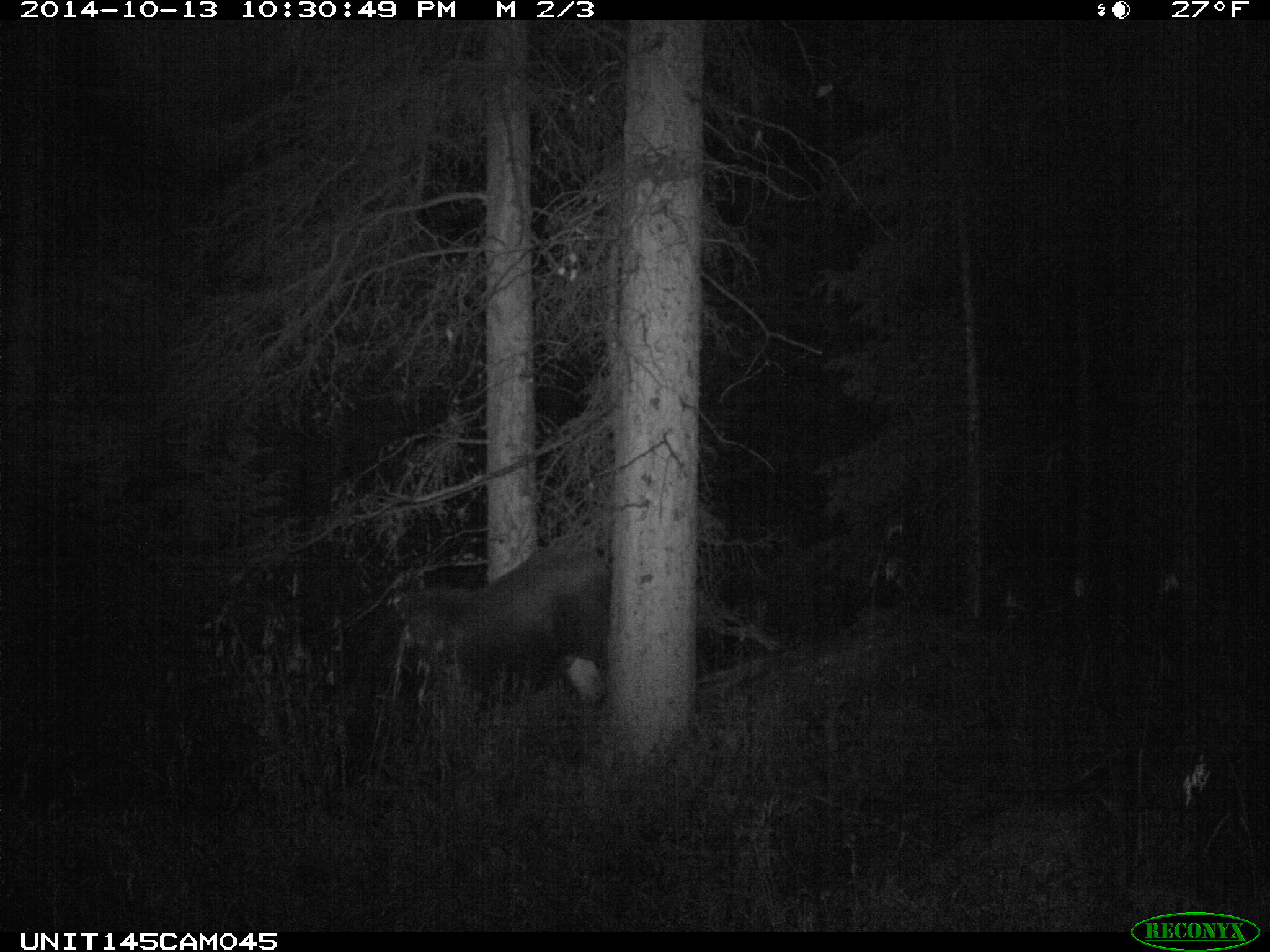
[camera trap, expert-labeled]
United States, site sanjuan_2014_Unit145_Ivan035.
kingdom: Animalia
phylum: Chordata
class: Mammalia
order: Artiodactyla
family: Cervidae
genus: Alces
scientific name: Alces alces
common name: moose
Alces alces (moose).